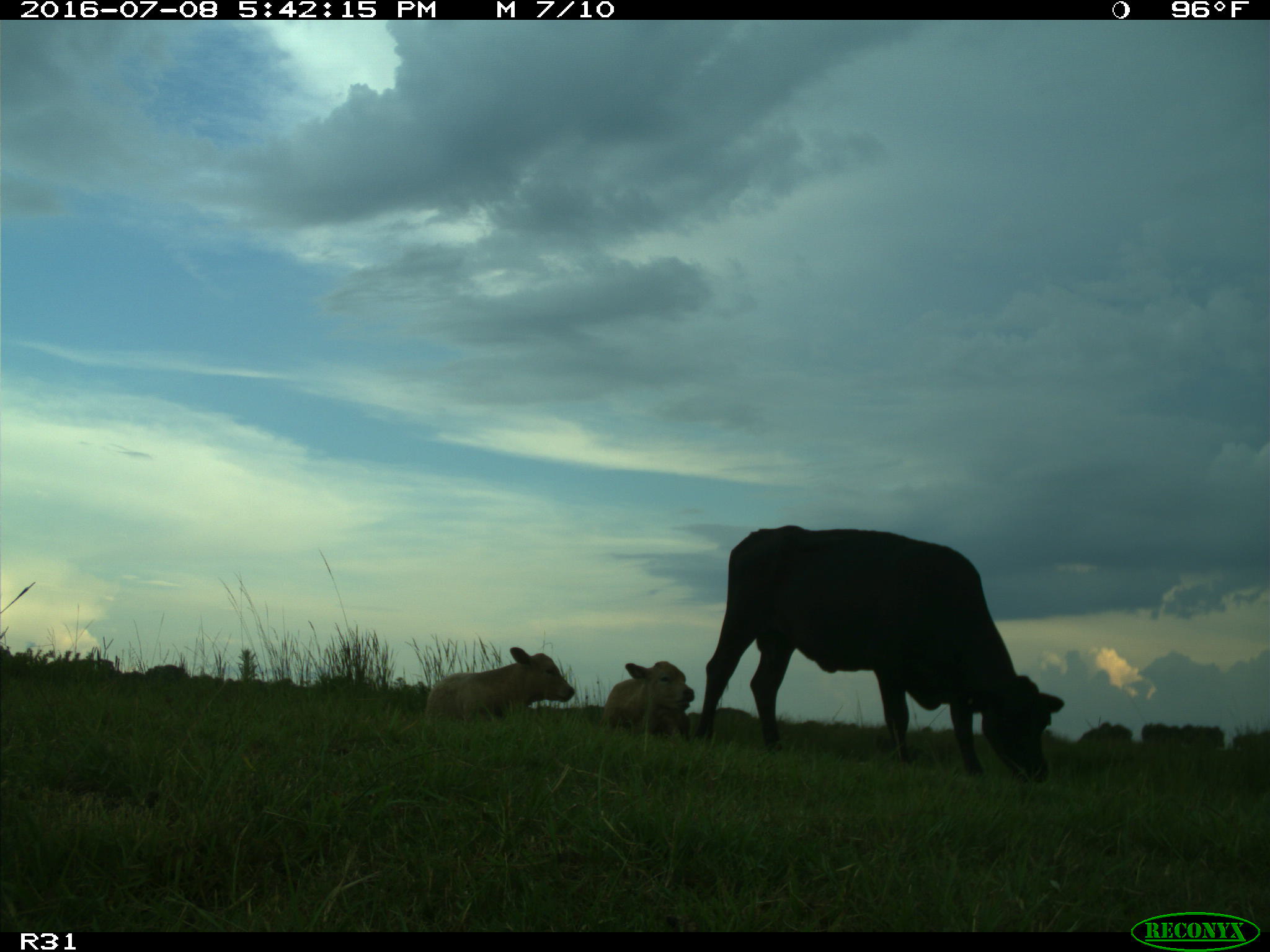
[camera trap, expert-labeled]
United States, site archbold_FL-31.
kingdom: Animalia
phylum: Chordata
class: Mammalia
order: Artiodactyla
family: Bovidae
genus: Bos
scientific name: Bos taurus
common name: domestic cow